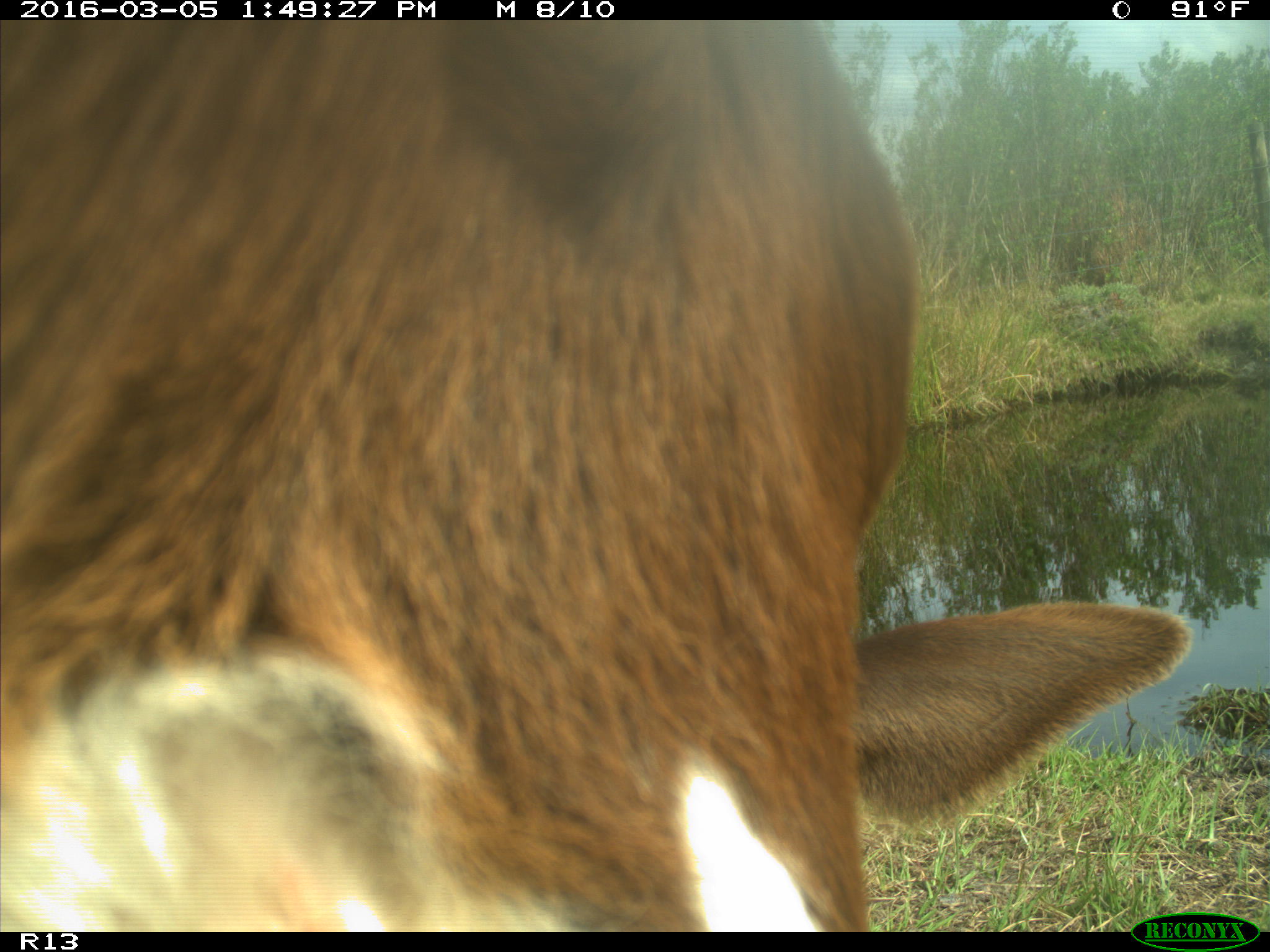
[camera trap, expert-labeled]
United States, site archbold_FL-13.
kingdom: Animalia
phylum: Chordata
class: Mammalia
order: Artiodactyla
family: Bovidae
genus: Bos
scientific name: Bos taurus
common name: domestic cow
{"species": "Bos taurus (domestic cow)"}